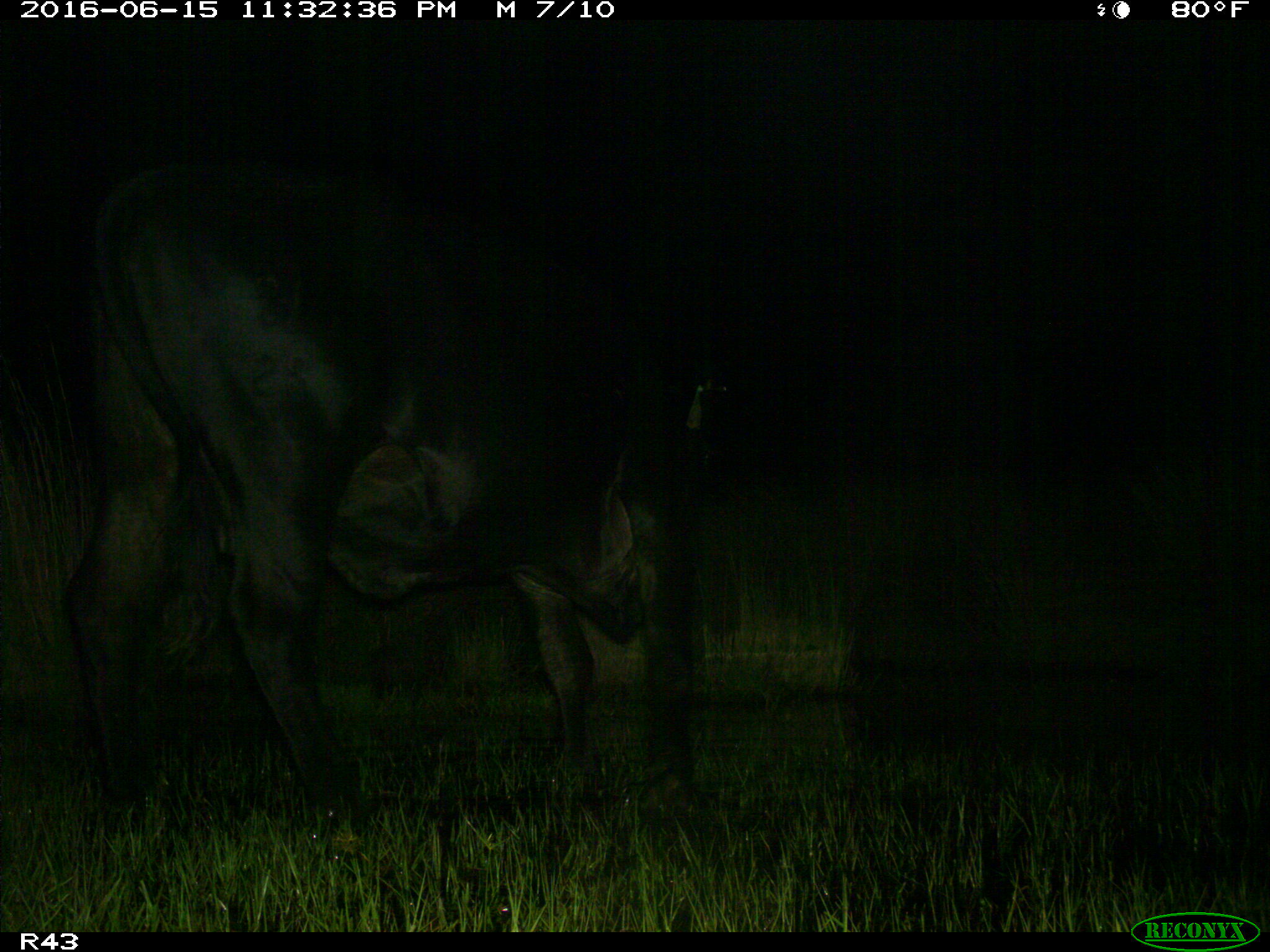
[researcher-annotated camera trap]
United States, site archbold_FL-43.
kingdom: Animalia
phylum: Chordata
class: Mammalia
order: Artiodactyla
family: Bovidae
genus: Bos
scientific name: Bos taurus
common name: domestic cow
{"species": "Bos taurus (domestic cow)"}